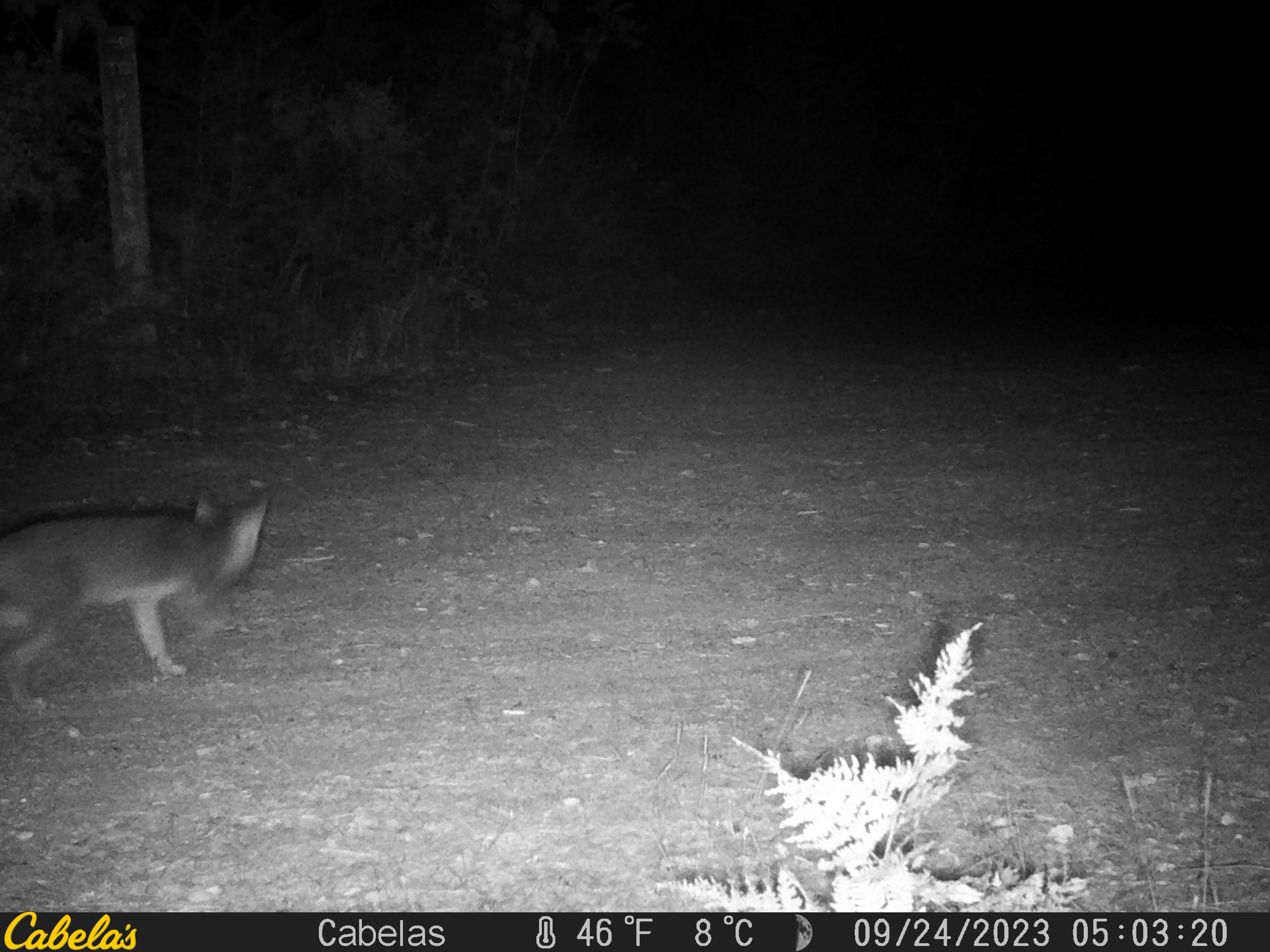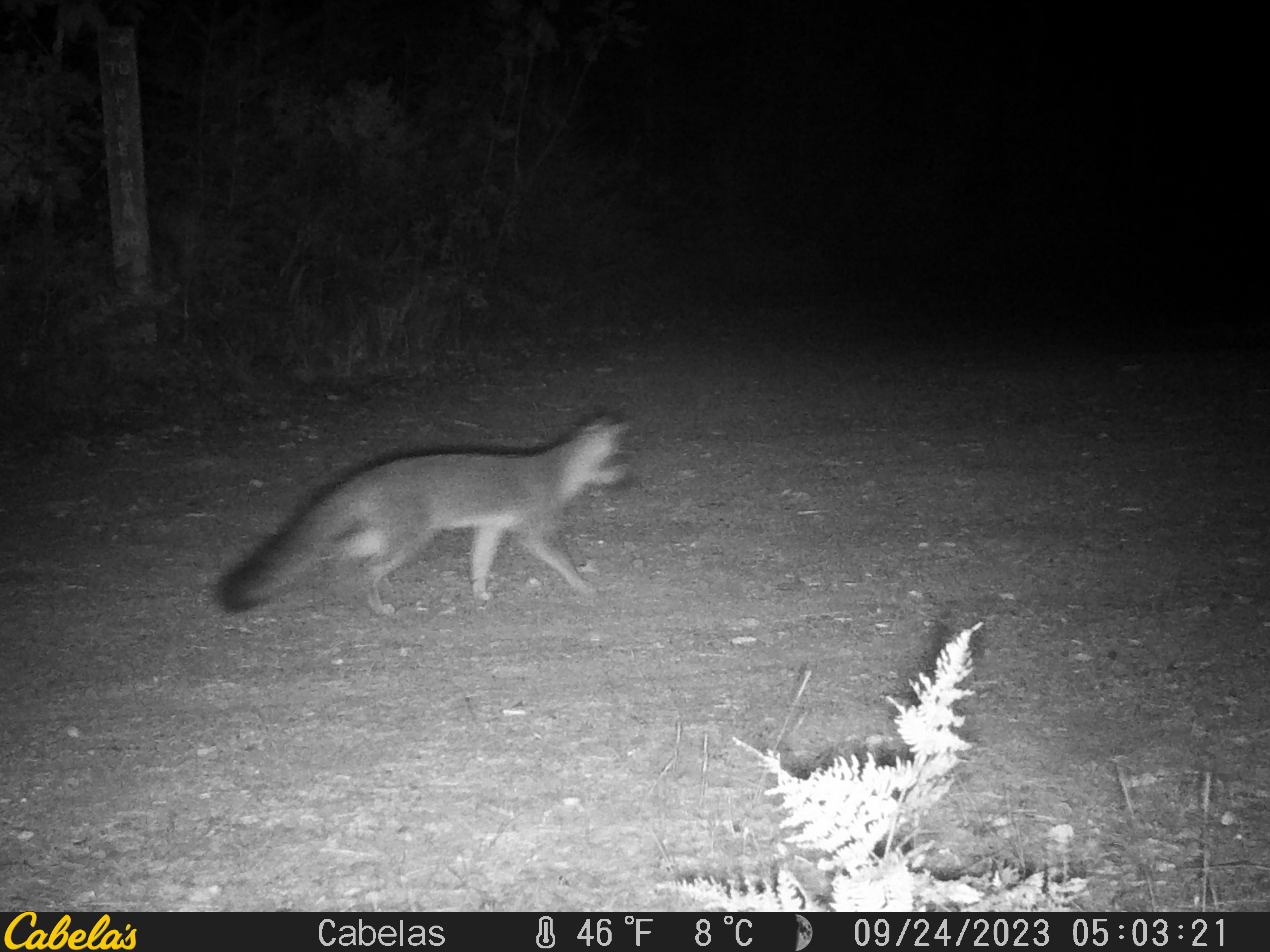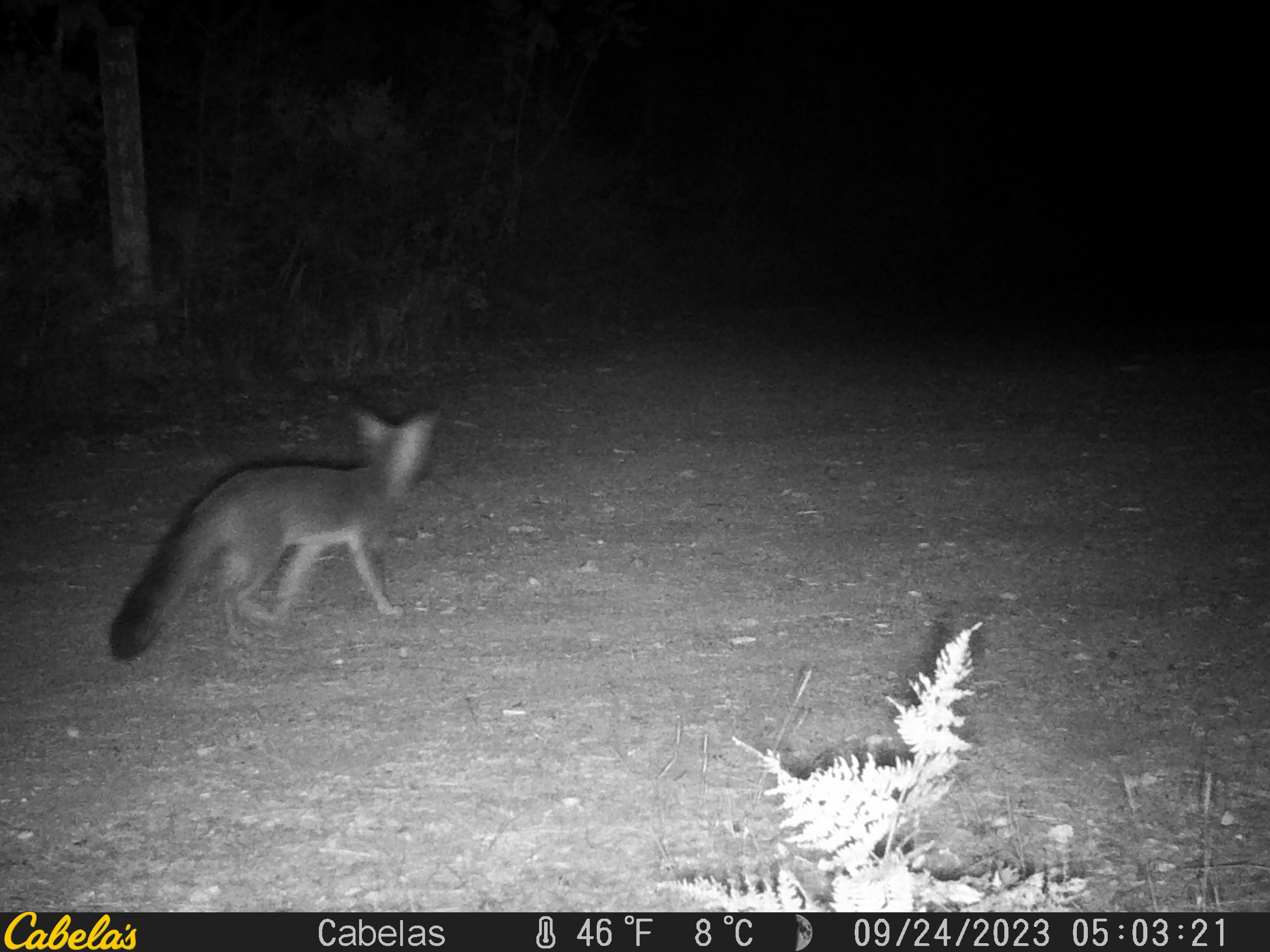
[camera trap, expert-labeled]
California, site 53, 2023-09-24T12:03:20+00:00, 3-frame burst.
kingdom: Animalia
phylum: Chordata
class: Mammalia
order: Carnivora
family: Canidae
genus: Urocyon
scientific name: Urocyon cinereoargenteus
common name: gray fox